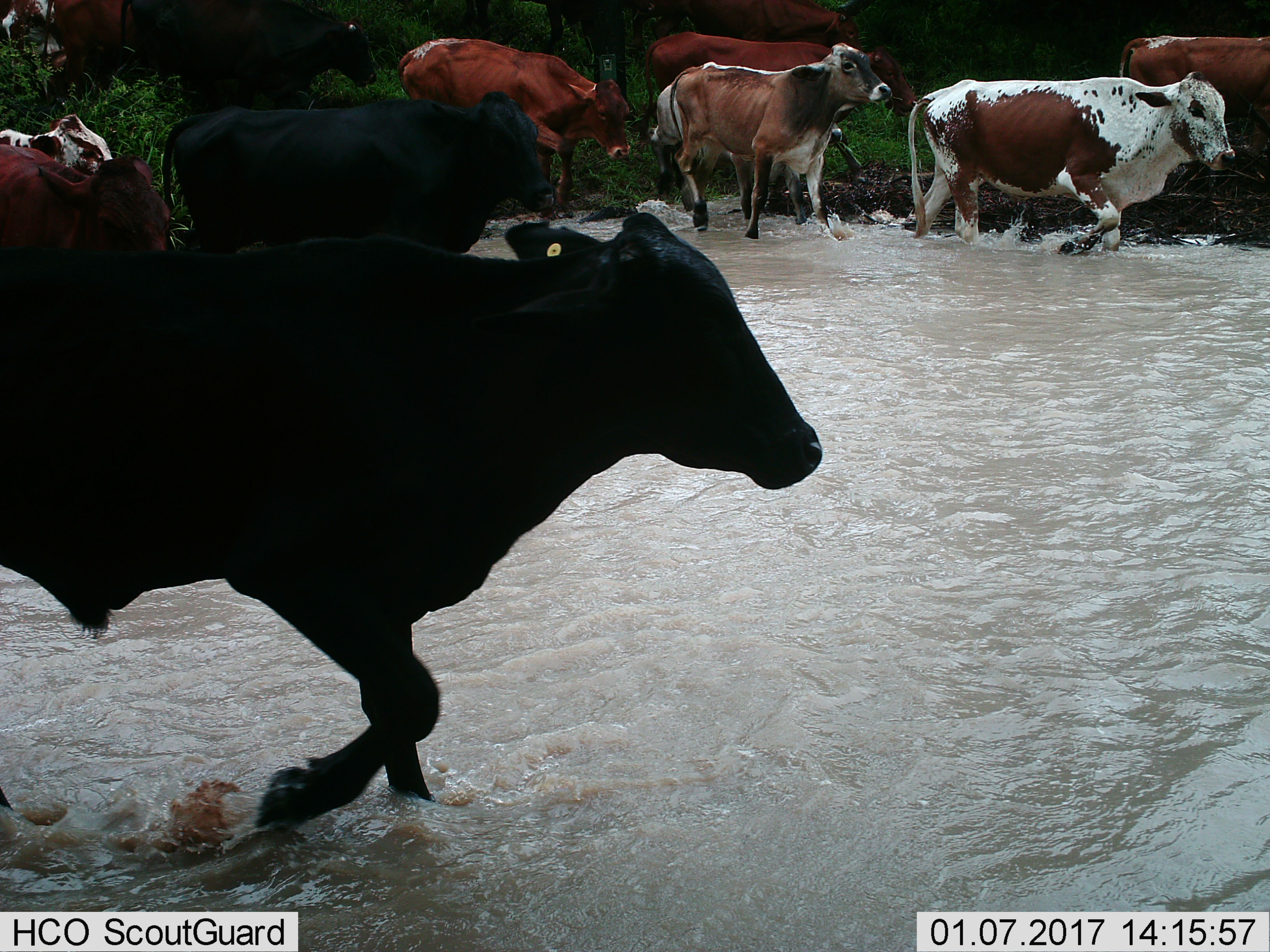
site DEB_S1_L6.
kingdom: Animalia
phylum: Chordata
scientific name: Vertebrata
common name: domestic animal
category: domesticanimal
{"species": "domesticanimal (domestic animal) (Vertebrata)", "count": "11-50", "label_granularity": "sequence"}